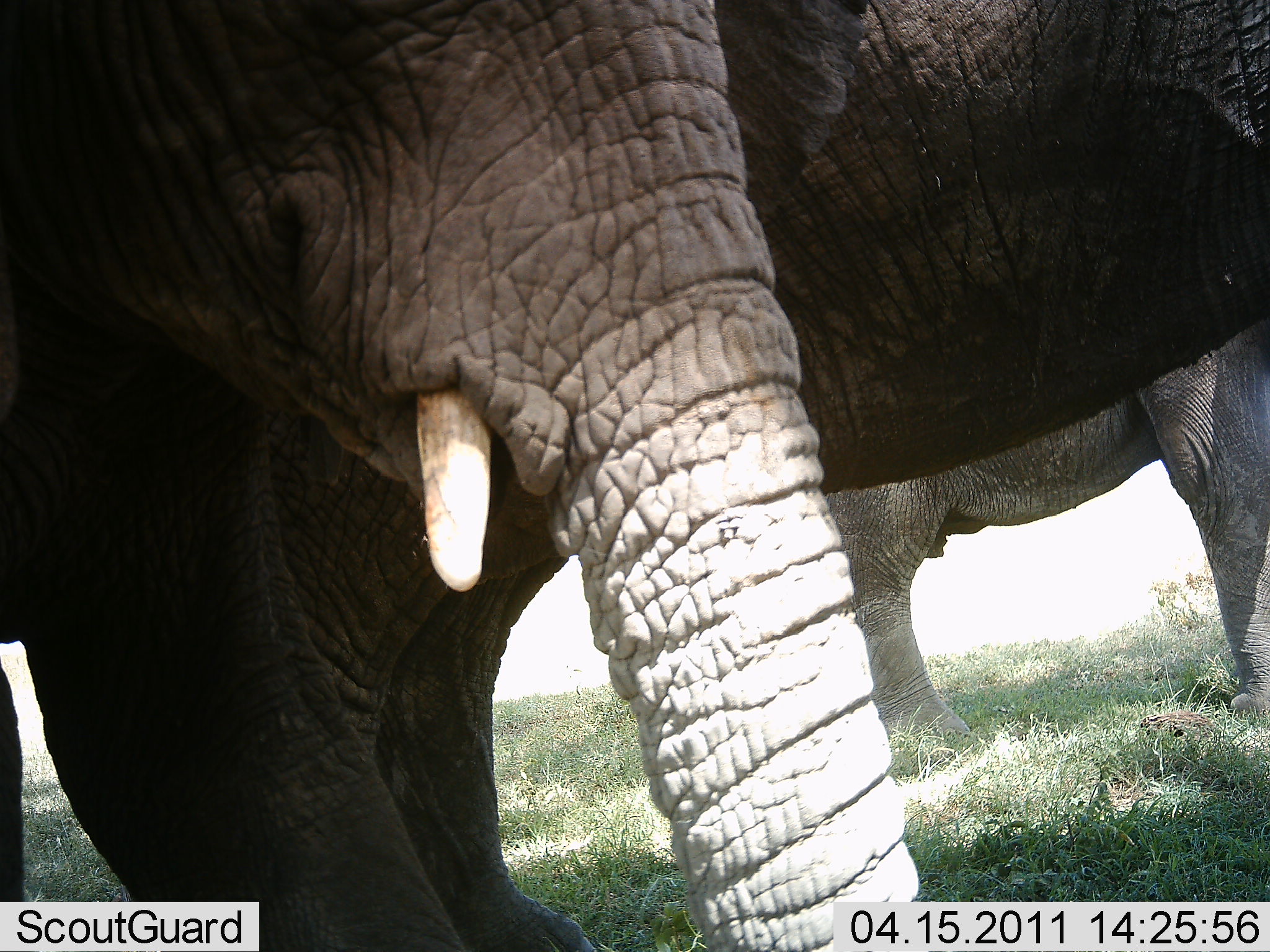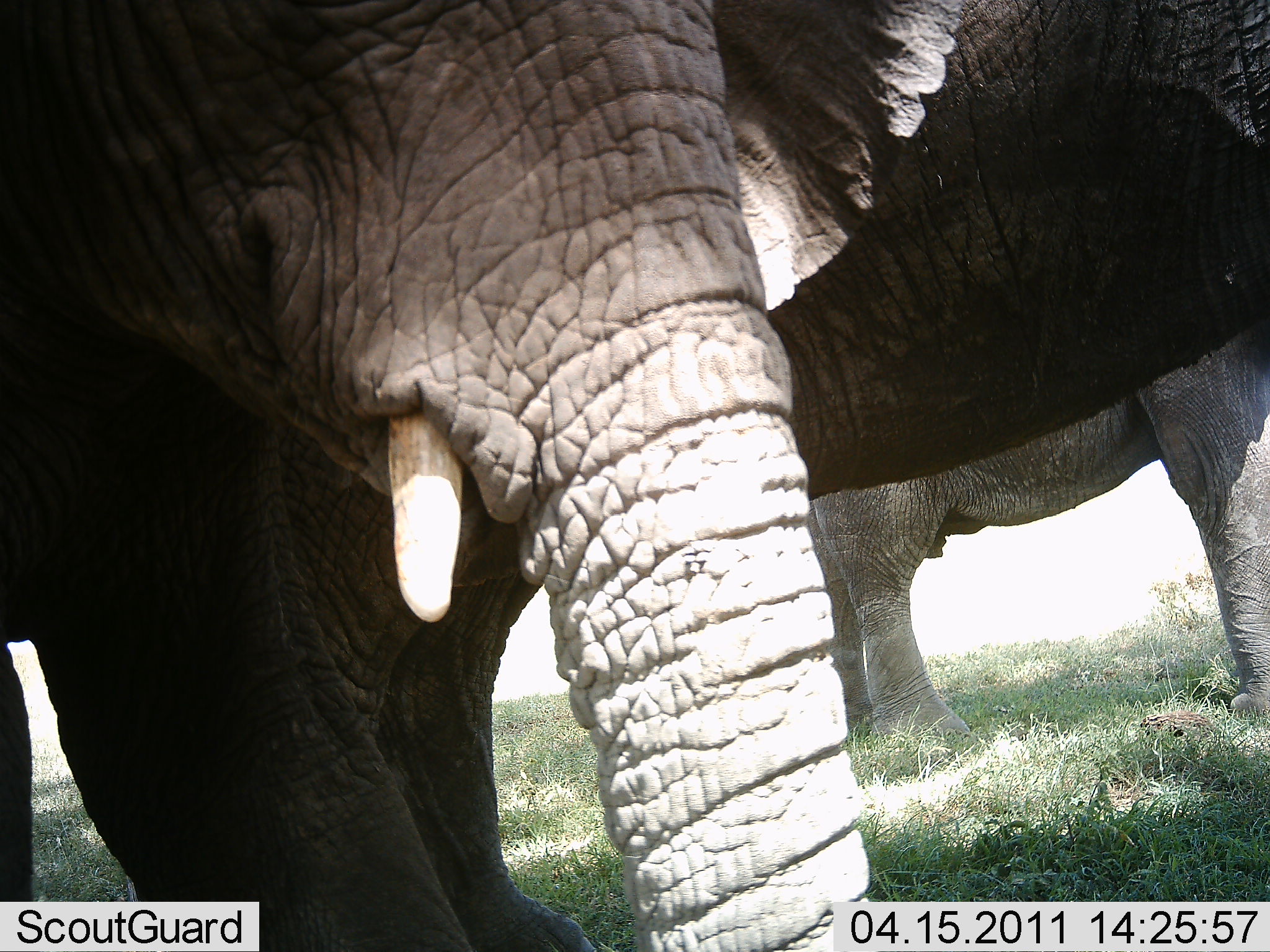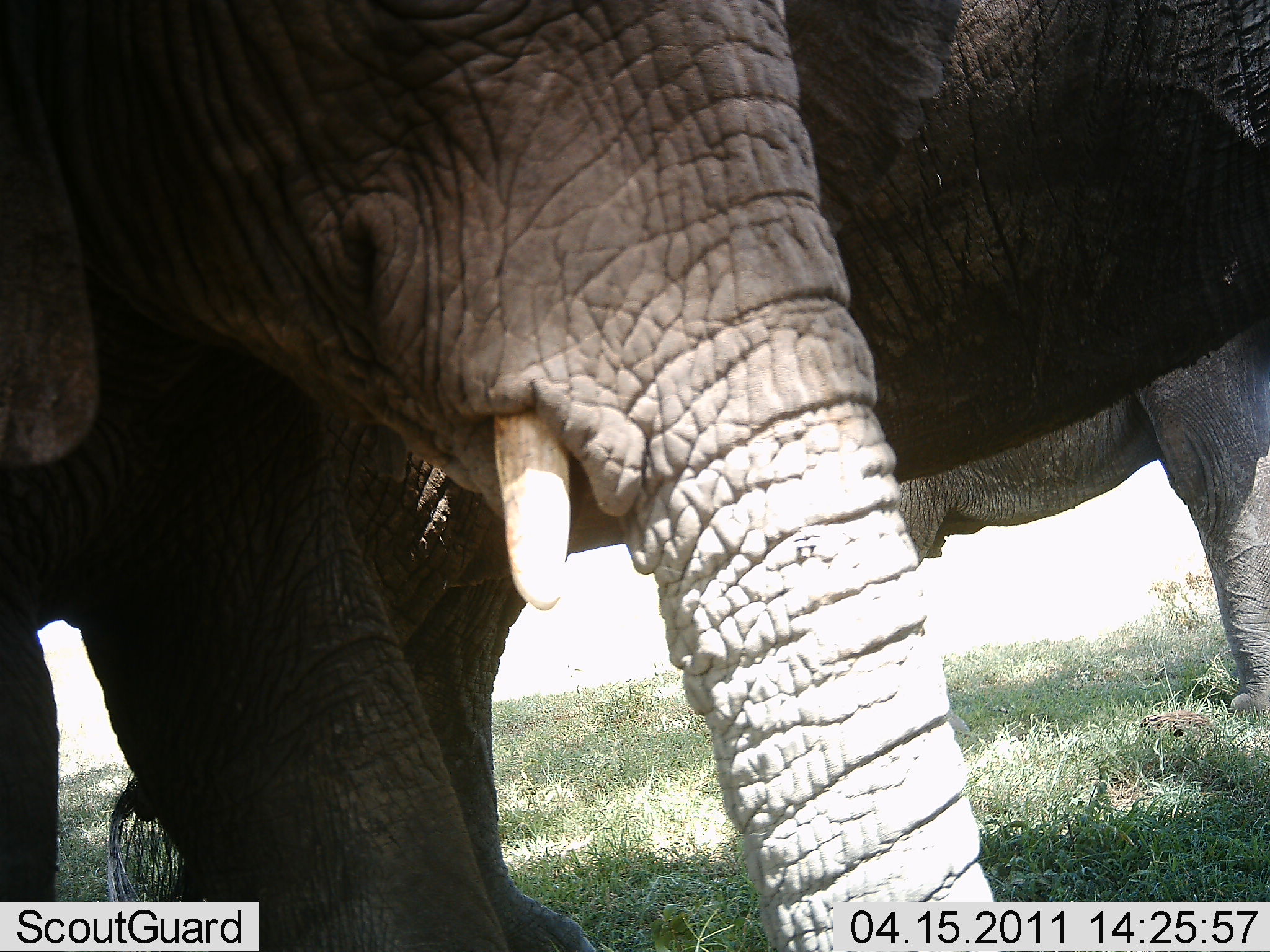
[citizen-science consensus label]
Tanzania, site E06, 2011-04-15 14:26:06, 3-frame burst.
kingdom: Animalia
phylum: Chordata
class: Mammalia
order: Proboscidea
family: Elephantidae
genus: Loxodonta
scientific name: Loxodonta africana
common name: african bush elephant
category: elephant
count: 3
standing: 100%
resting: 0%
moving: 8%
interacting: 0%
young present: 23%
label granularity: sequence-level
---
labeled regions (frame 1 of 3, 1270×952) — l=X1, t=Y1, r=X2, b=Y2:
animal: l=261, t=1, r=1270, b=951; l=1, t=1, r=928, b=952; l=823, t=316, r=1270, b=775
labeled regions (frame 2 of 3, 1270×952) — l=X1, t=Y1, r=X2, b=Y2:
animal: l=1, t=1, r=964, b=952; l=373, t=1, r=1269, b=952; l=806, t=311, r=1270, b=753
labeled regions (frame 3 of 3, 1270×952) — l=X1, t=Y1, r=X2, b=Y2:
animal: l=103, t=1, r=1269, b=944; l=1, t=1, r=1007, b=952; l=892, t=316, r=1267, b=738